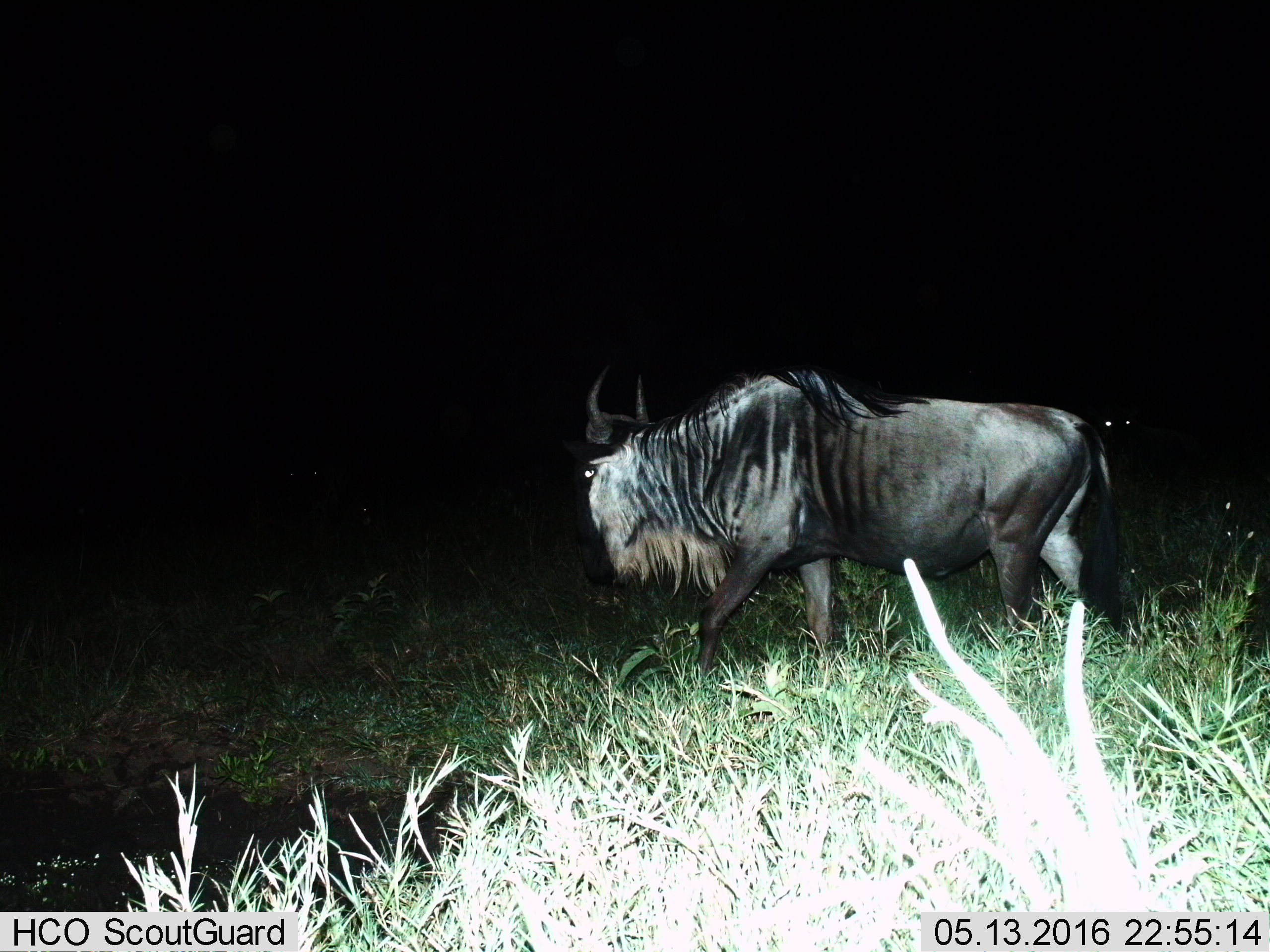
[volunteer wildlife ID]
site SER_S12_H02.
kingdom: Animalia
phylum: Chordata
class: Mammalia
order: Artiodactyla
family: Bovidae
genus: Connochaetes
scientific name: Connochaetes taurinus taurinus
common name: blue wildebeest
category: wildebeestblue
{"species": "wildebeestblue (blue wildebeest) (Connochaetes taurinus taurinus)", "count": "1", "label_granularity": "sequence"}